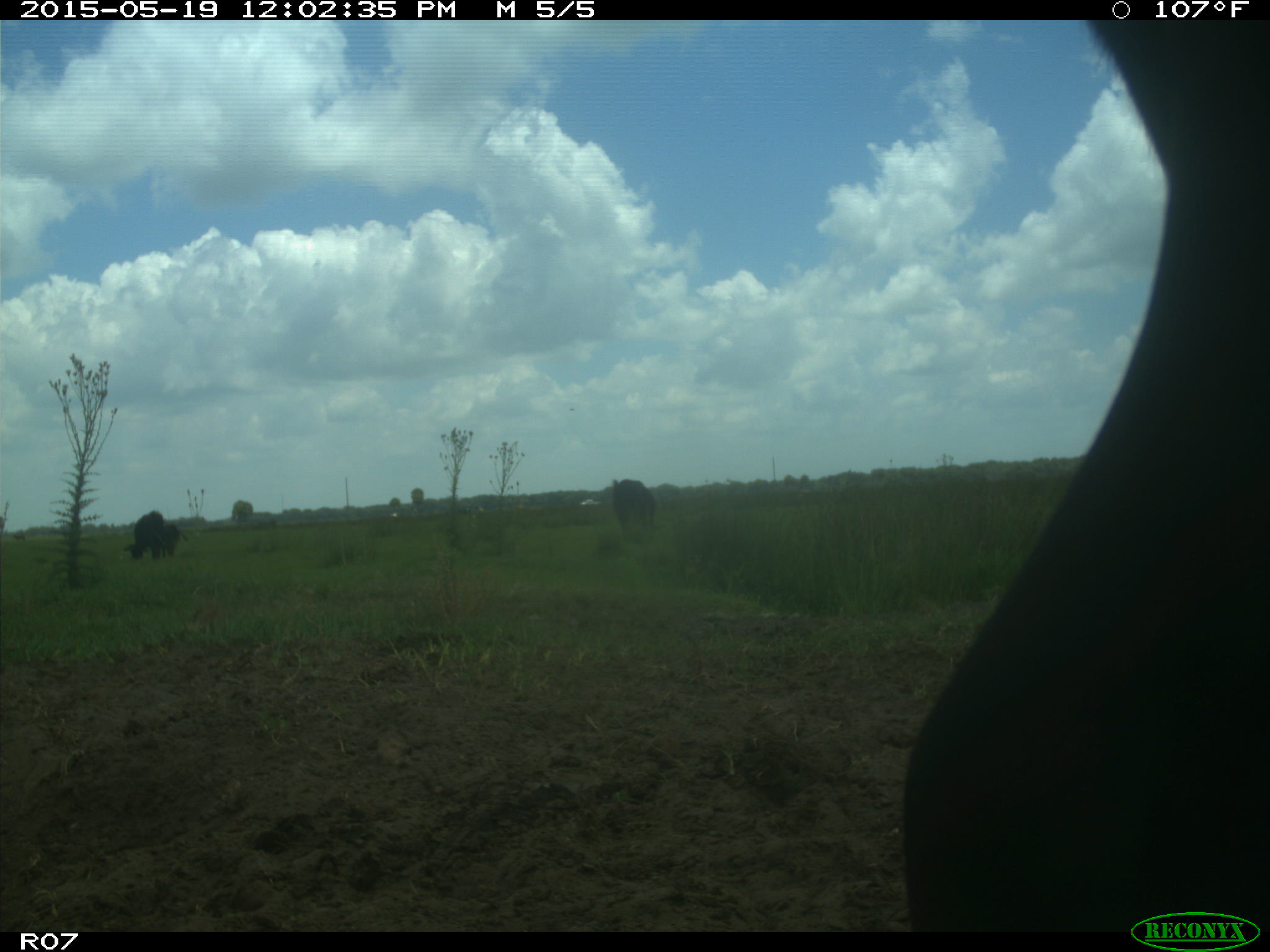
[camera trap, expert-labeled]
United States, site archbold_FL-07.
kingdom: Animalia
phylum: Chordata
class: Mammalia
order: Artiodactyla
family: Bovidae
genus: Bos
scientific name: Bos taurus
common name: domestic cow